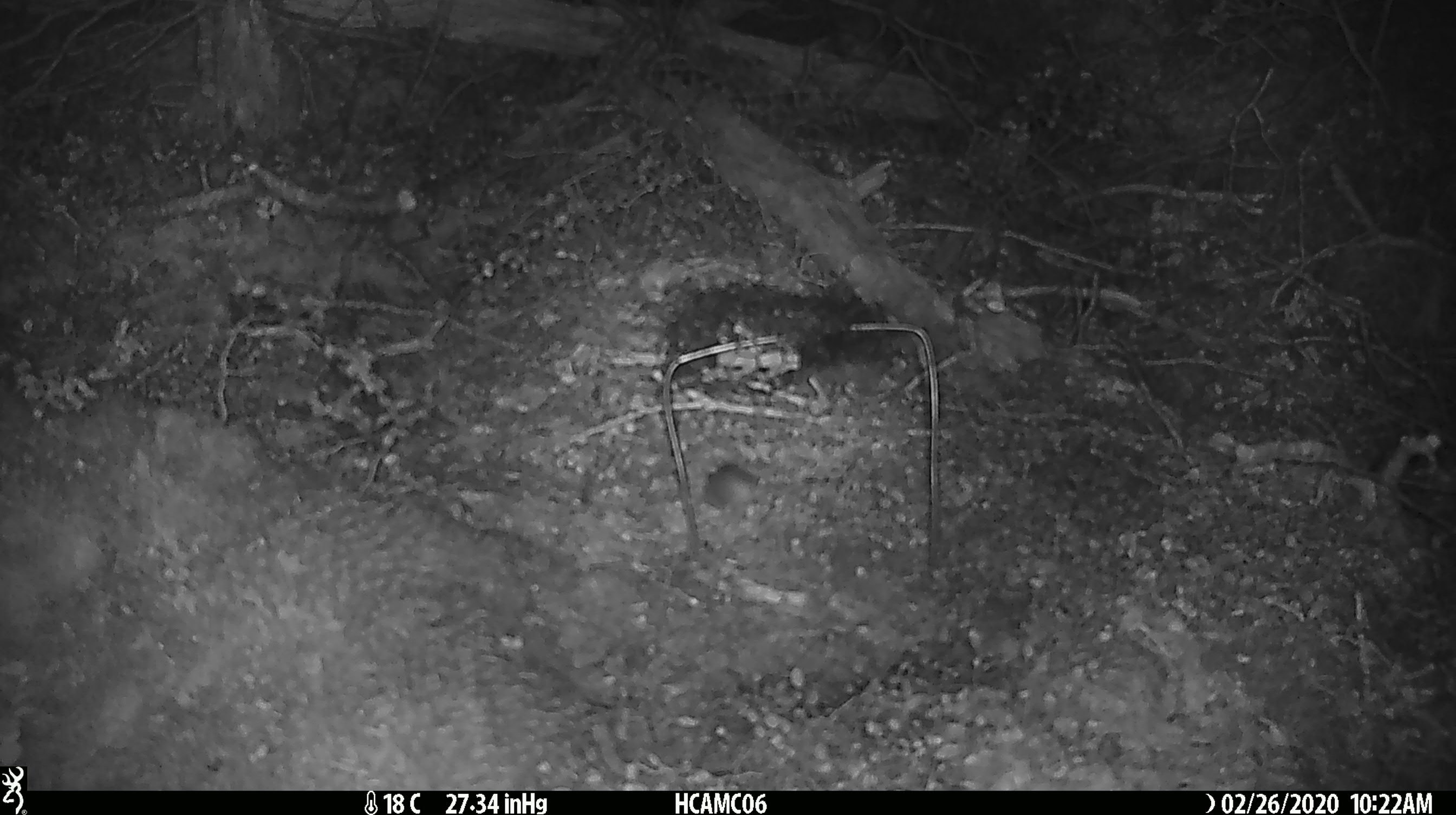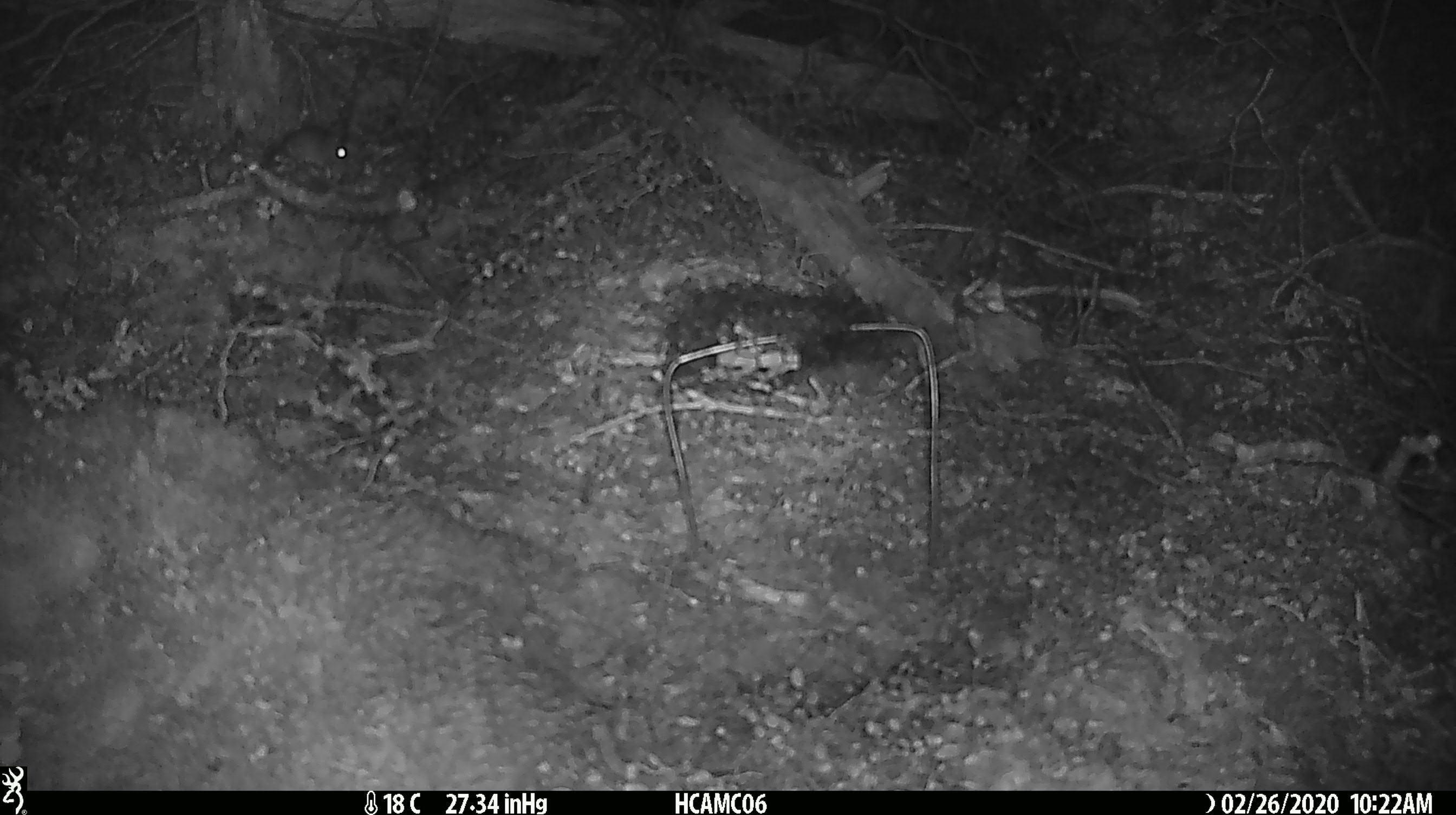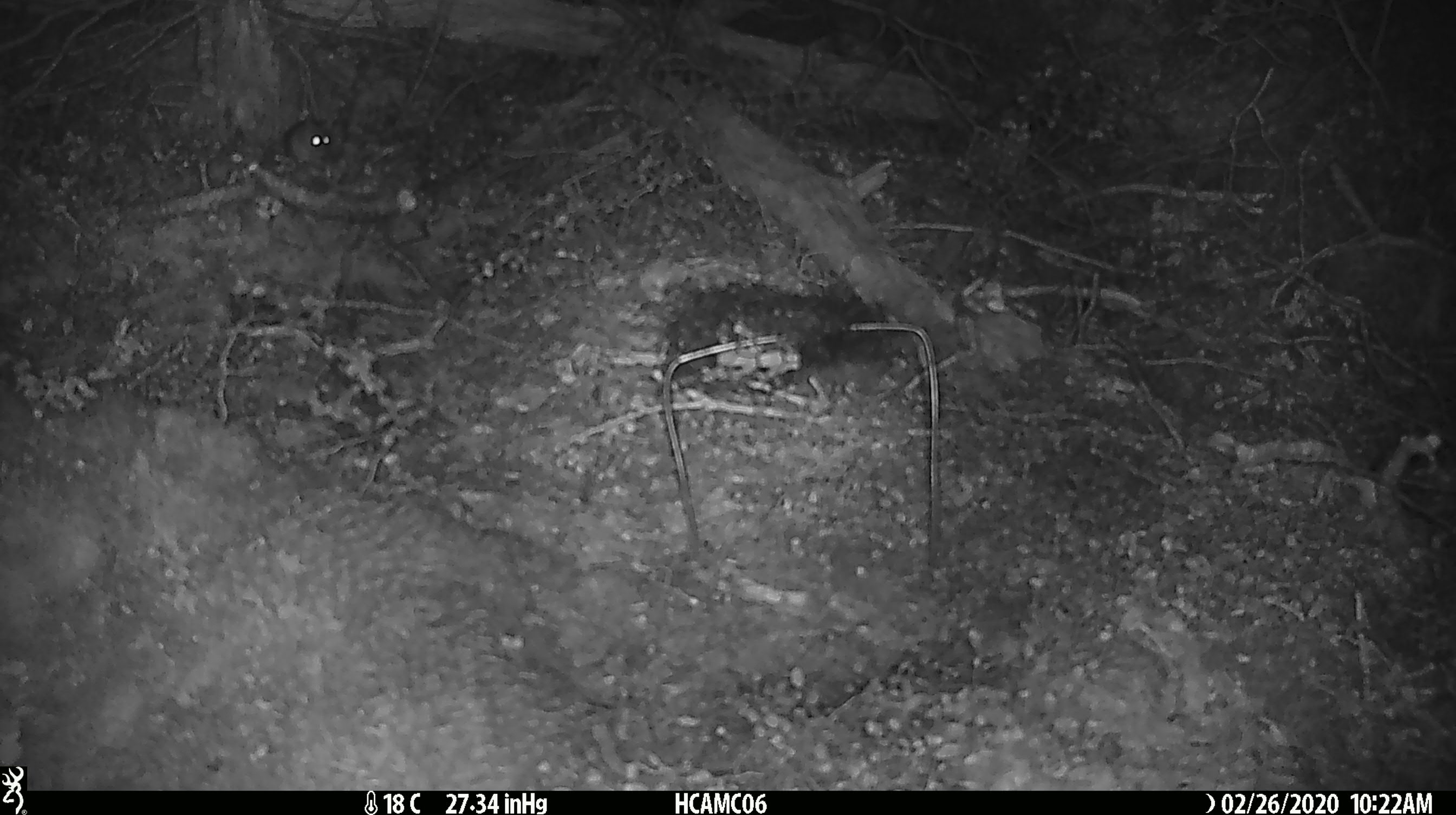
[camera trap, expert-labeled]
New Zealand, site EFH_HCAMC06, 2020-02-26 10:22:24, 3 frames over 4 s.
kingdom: Animalia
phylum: Chordata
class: Mammalia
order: Rodentia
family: Muridae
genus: Mus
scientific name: Mus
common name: mouse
Mouse (Mus).